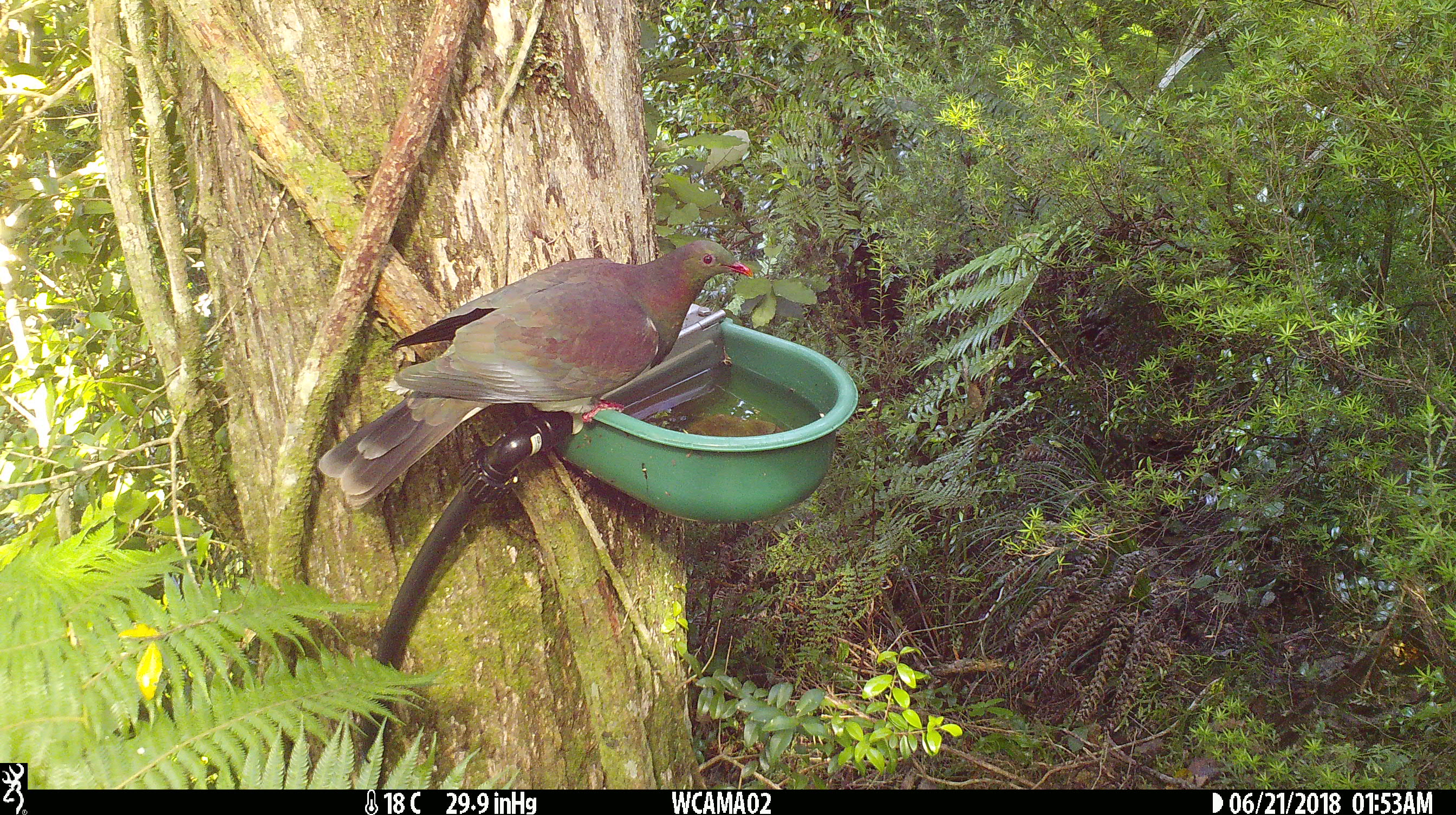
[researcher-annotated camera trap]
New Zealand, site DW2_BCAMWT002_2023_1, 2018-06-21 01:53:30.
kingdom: Animalia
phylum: Chordata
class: Aves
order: Columbiformes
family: Columbidae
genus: Hemiphaga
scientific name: Hemiphaga novaeseelandiae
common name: new zealand pigeon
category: kereru